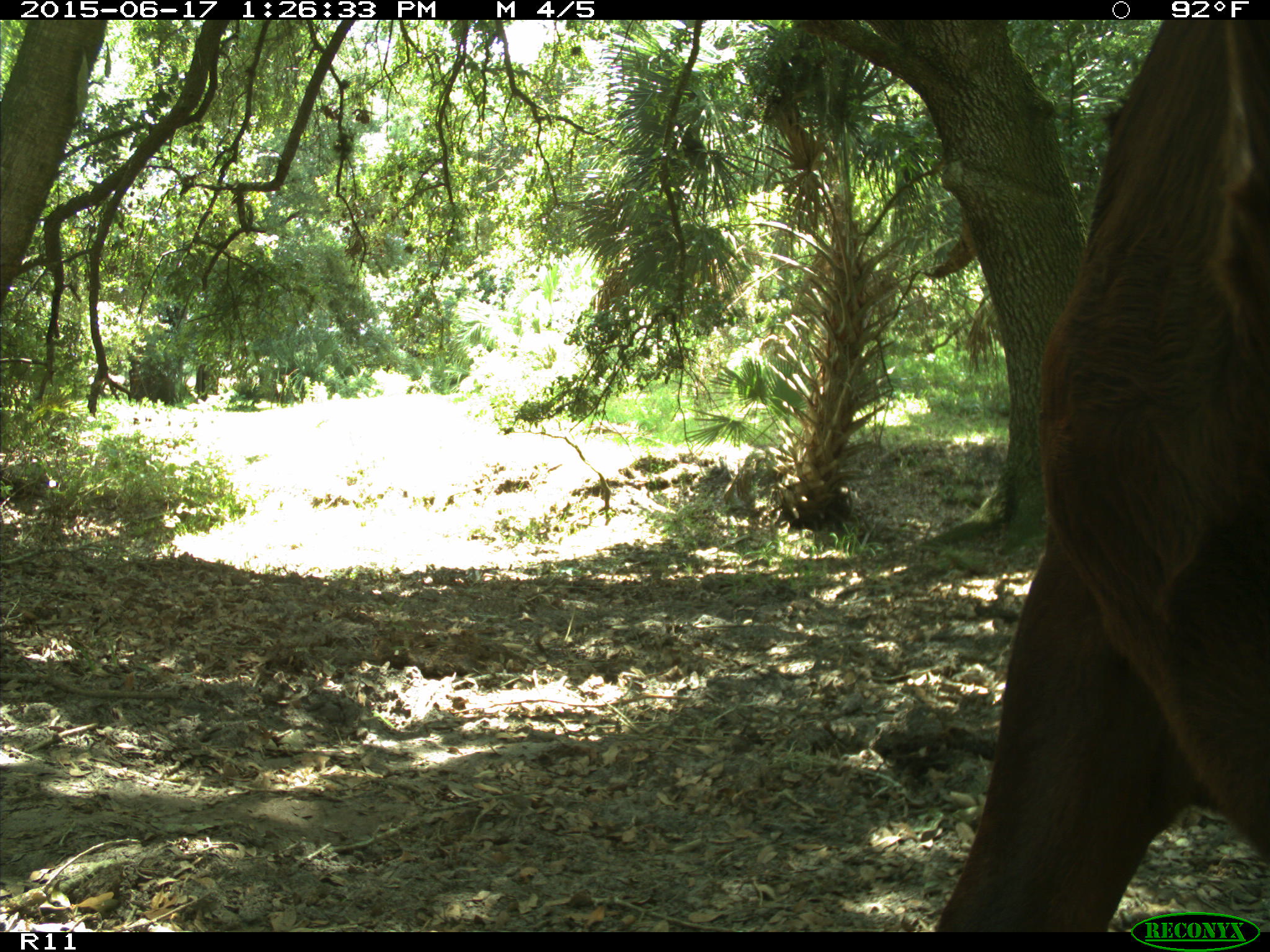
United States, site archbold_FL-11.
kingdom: Animalia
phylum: Chordata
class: Mammalia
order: Artiodactyla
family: Bovidae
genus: Bos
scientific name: Bos taurus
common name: domestic cow